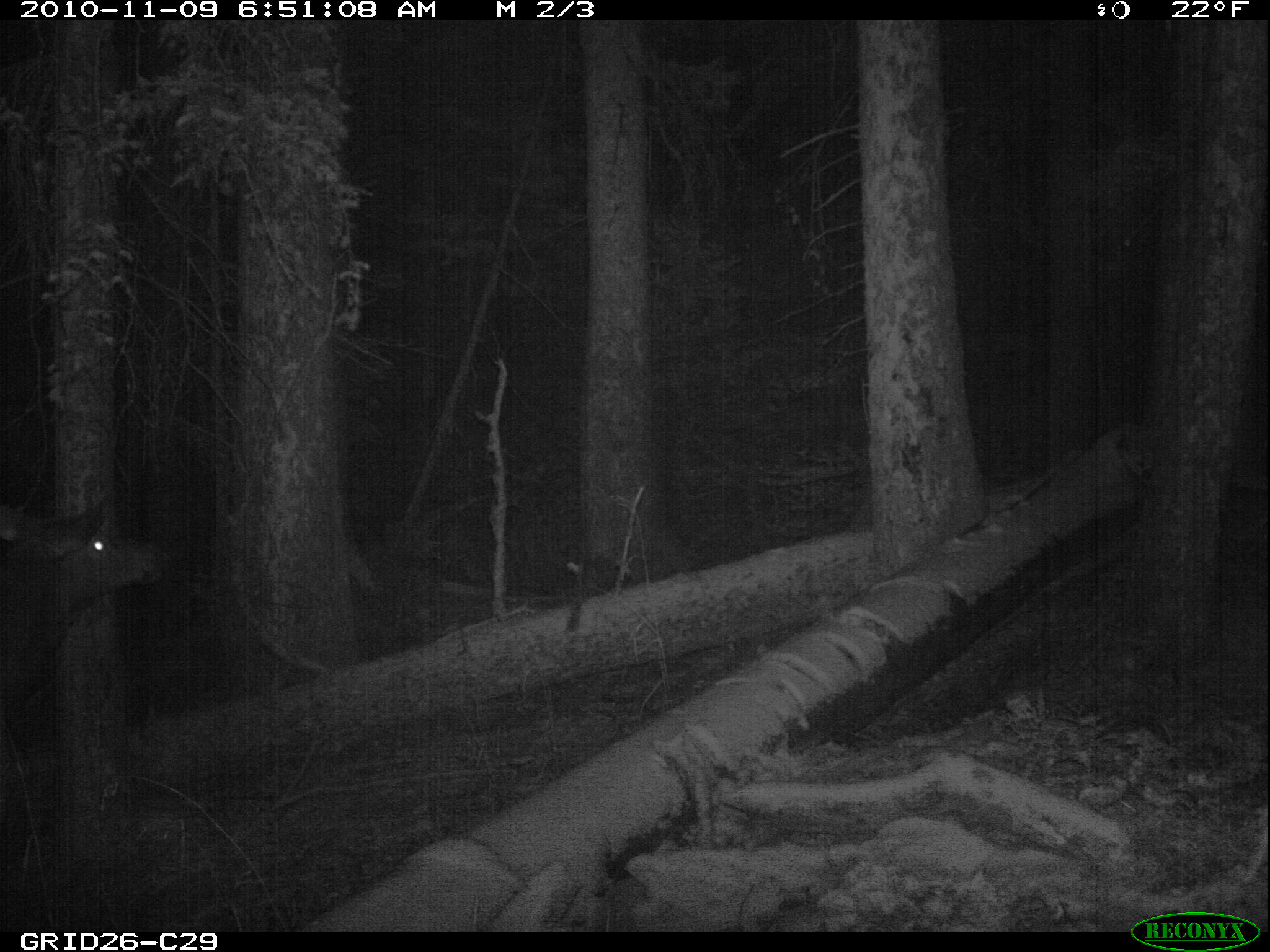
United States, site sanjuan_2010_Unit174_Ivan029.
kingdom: Animalia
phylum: Chordata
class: Mammalia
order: Artiodactyla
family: Cervidae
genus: Cervus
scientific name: Cervus elaphus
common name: red deer